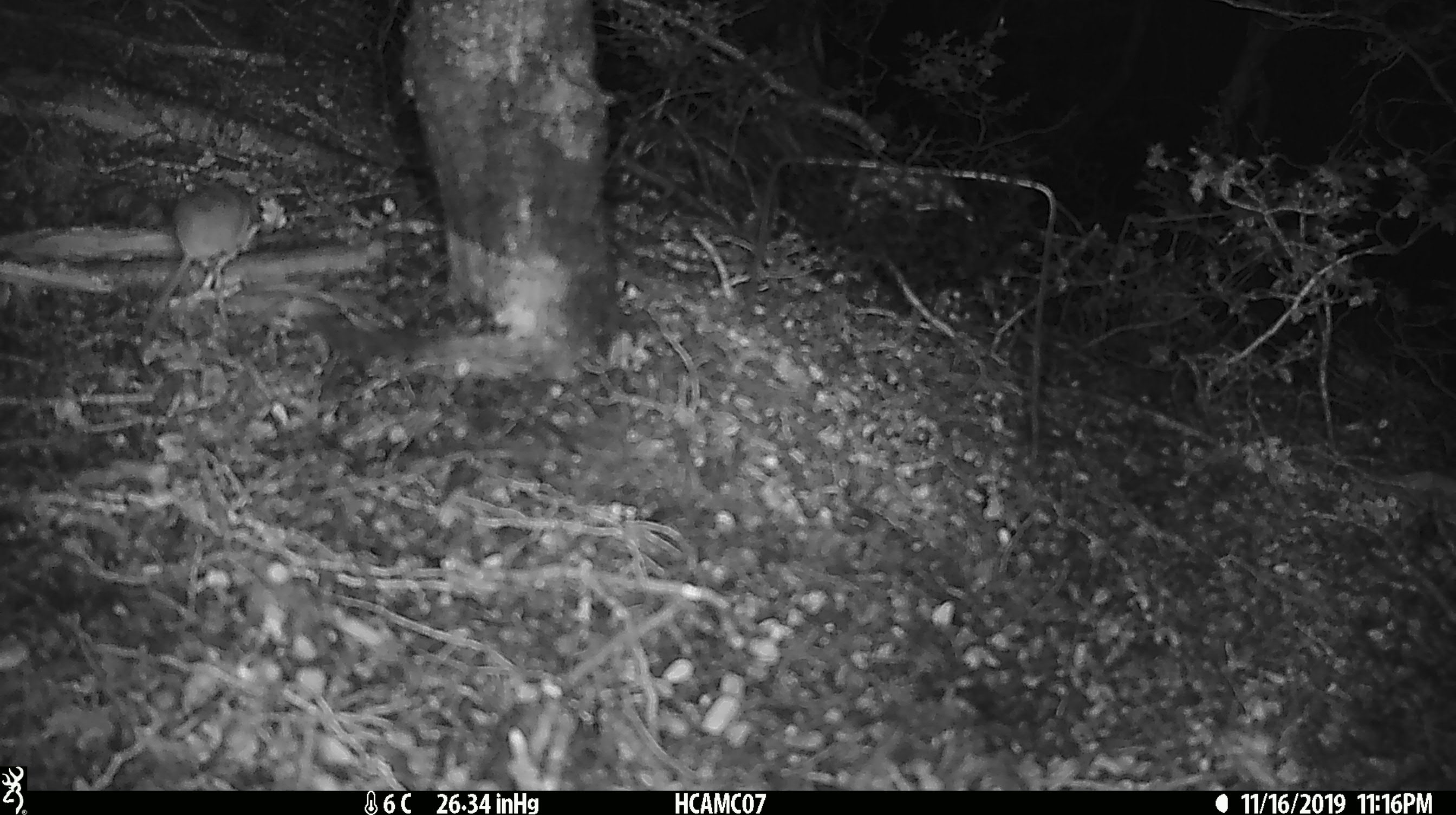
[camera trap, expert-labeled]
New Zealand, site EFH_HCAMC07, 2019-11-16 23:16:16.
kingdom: Animalia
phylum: Chordata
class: Mammalia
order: Rodentia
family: Muridae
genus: Mus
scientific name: Mus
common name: mouse